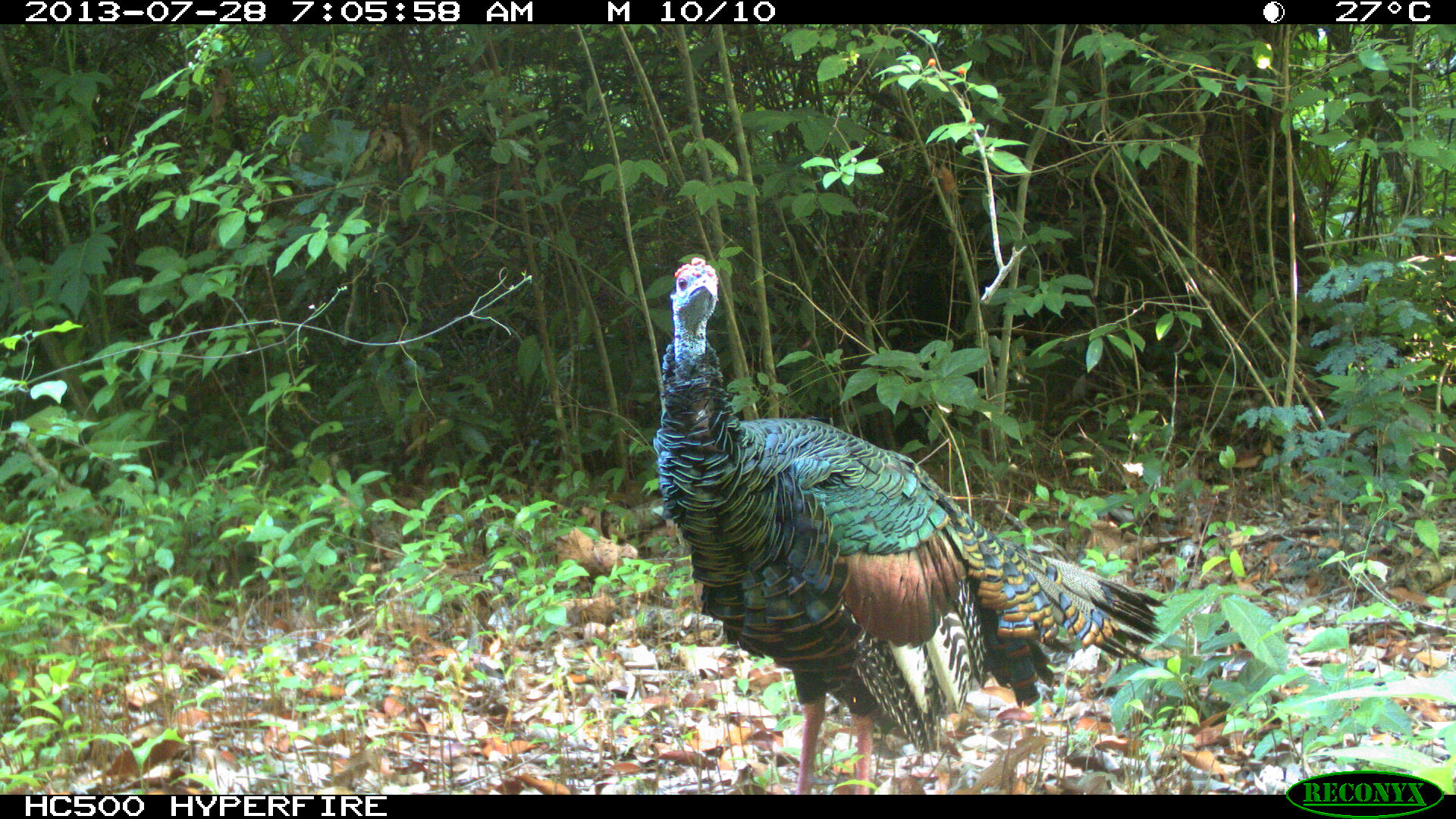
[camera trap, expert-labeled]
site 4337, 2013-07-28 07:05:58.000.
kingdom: Animalia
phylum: Chordata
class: Aves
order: Galliformes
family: Phasianidae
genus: Meleagris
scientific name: Meleagris ocellata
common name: ocellated turkey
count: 2